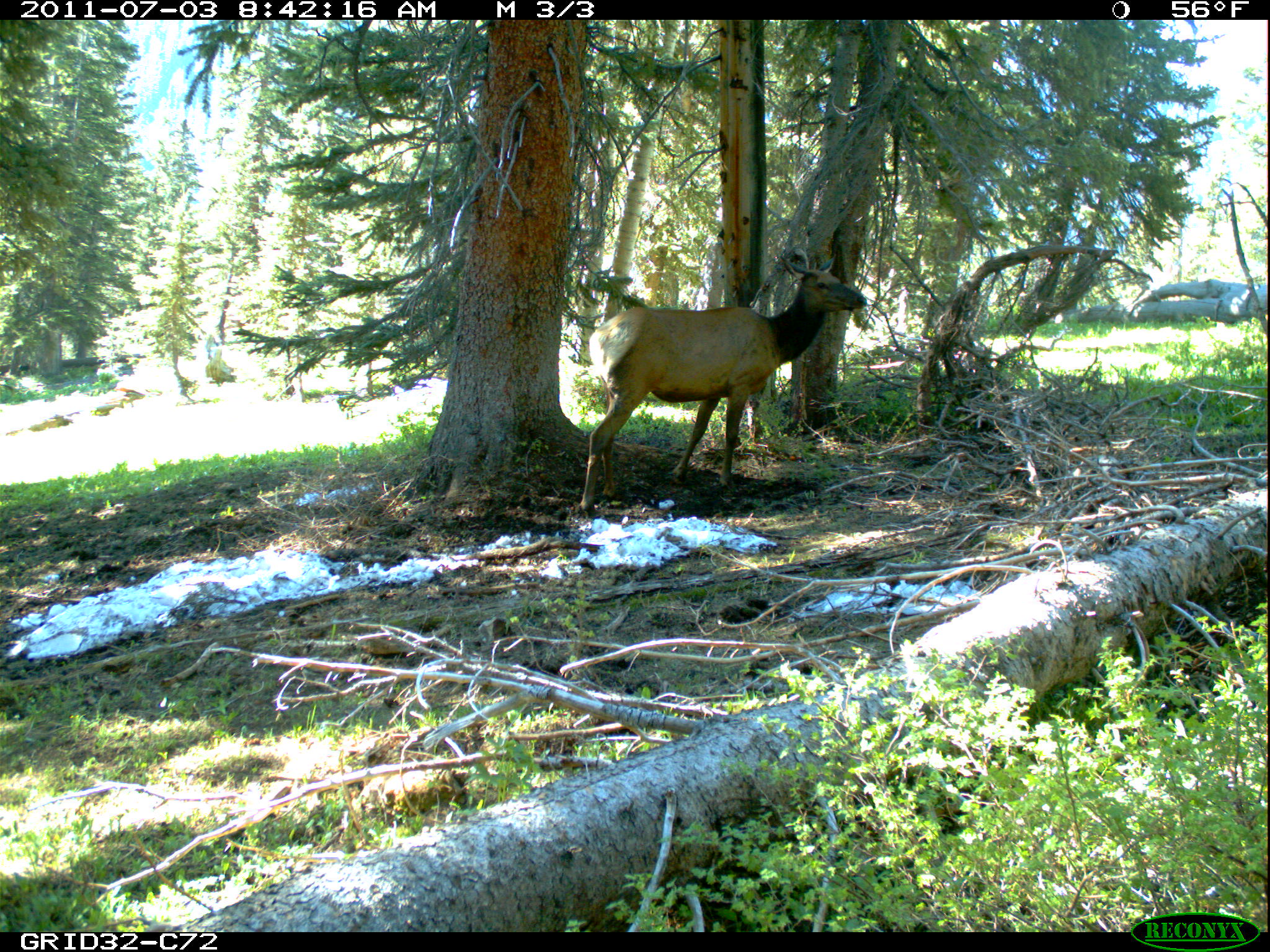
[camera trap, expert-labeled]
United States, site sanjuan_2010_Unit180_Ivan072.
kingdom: Animalia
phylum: Chordata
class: Mammalia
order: Artiodactyla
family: Cervidae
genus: Cervus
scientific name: Cervus elaphus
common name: red deer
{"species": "Cervus elaphus (red deer)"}